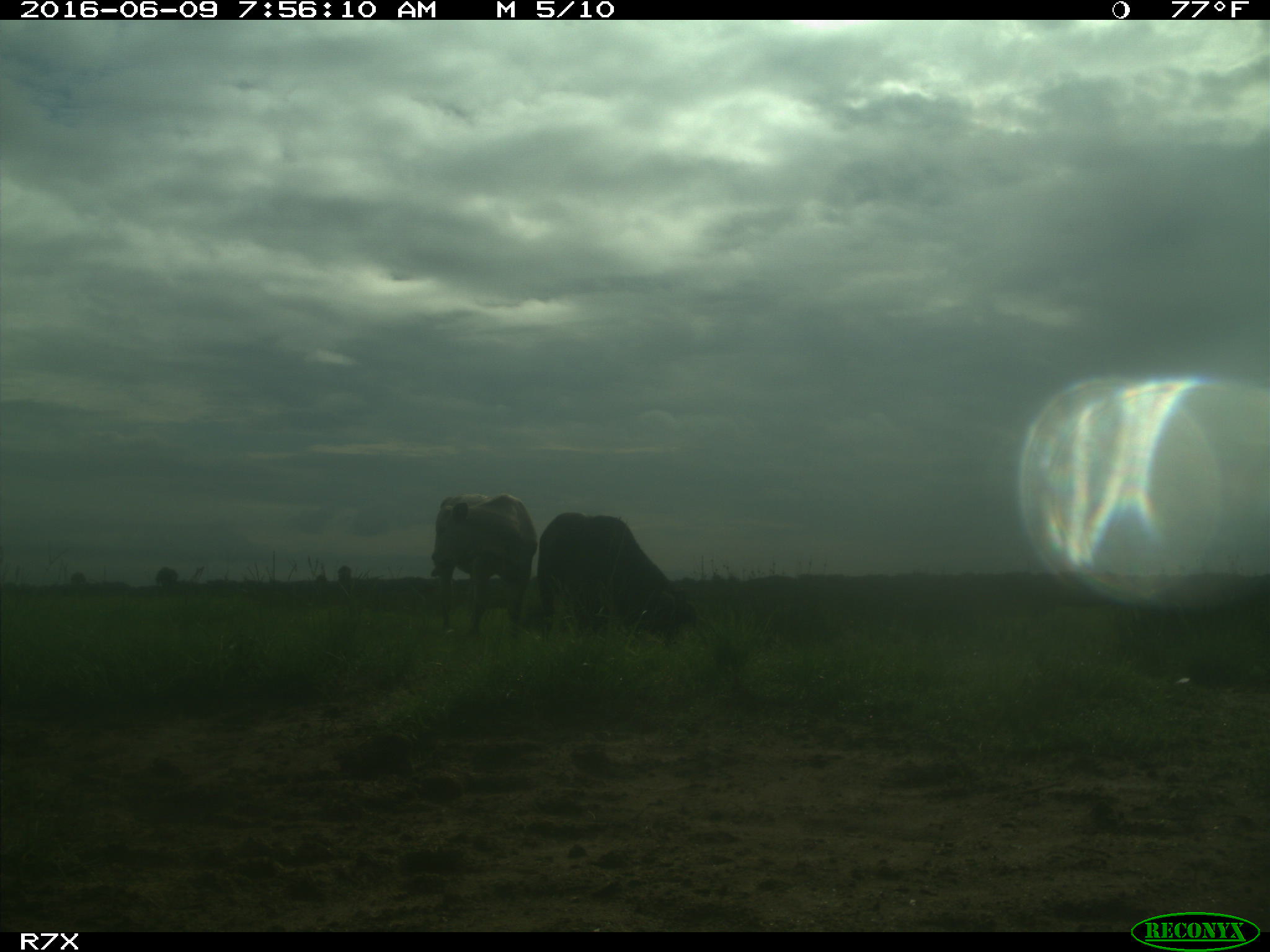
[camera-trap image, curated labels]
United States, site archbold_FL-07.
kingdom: Animalia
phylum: Chordata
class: Mammalia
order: Artiodactyla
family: Bovidae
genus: Bos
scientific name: Bos taurus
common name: domestic cow